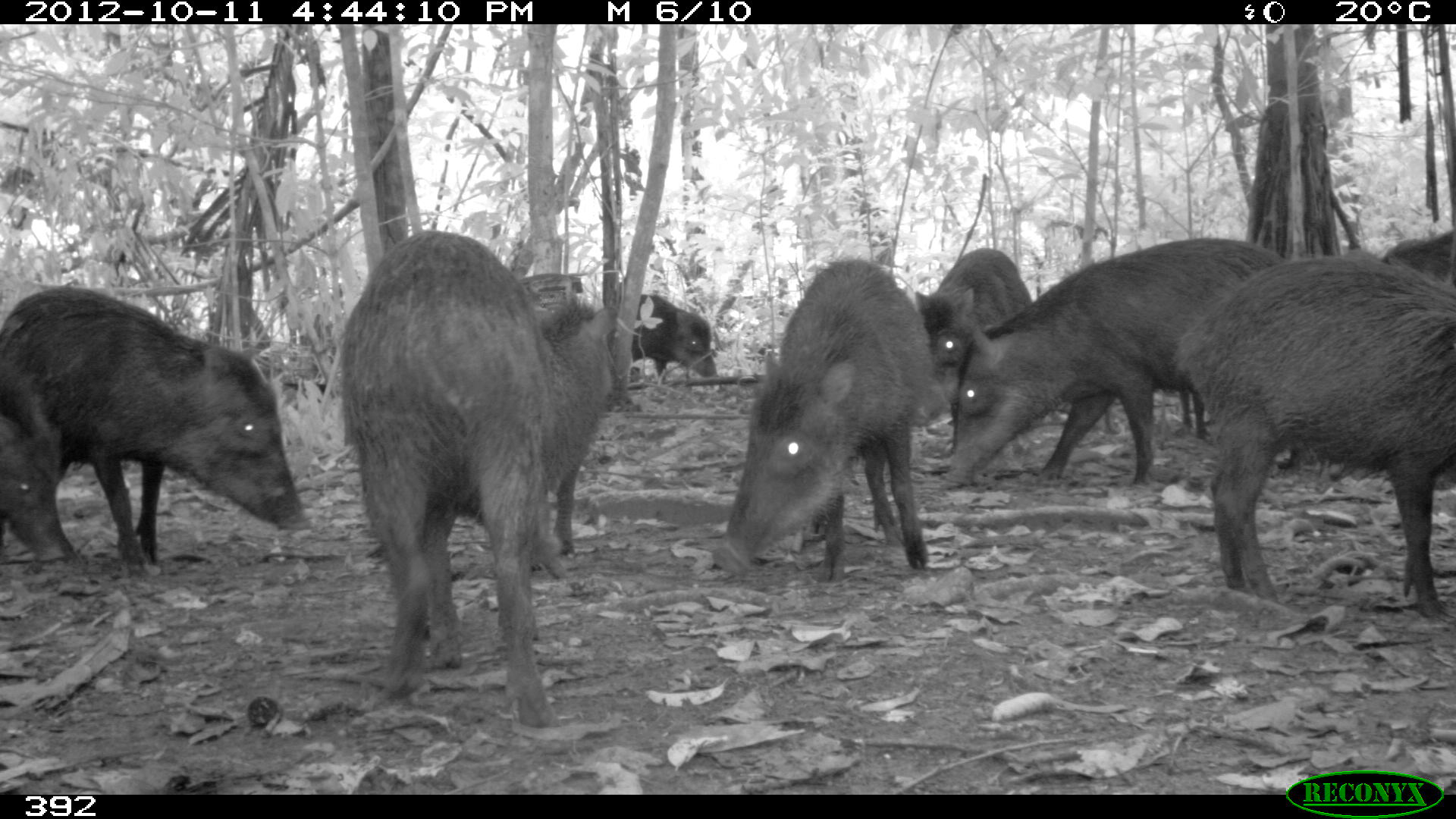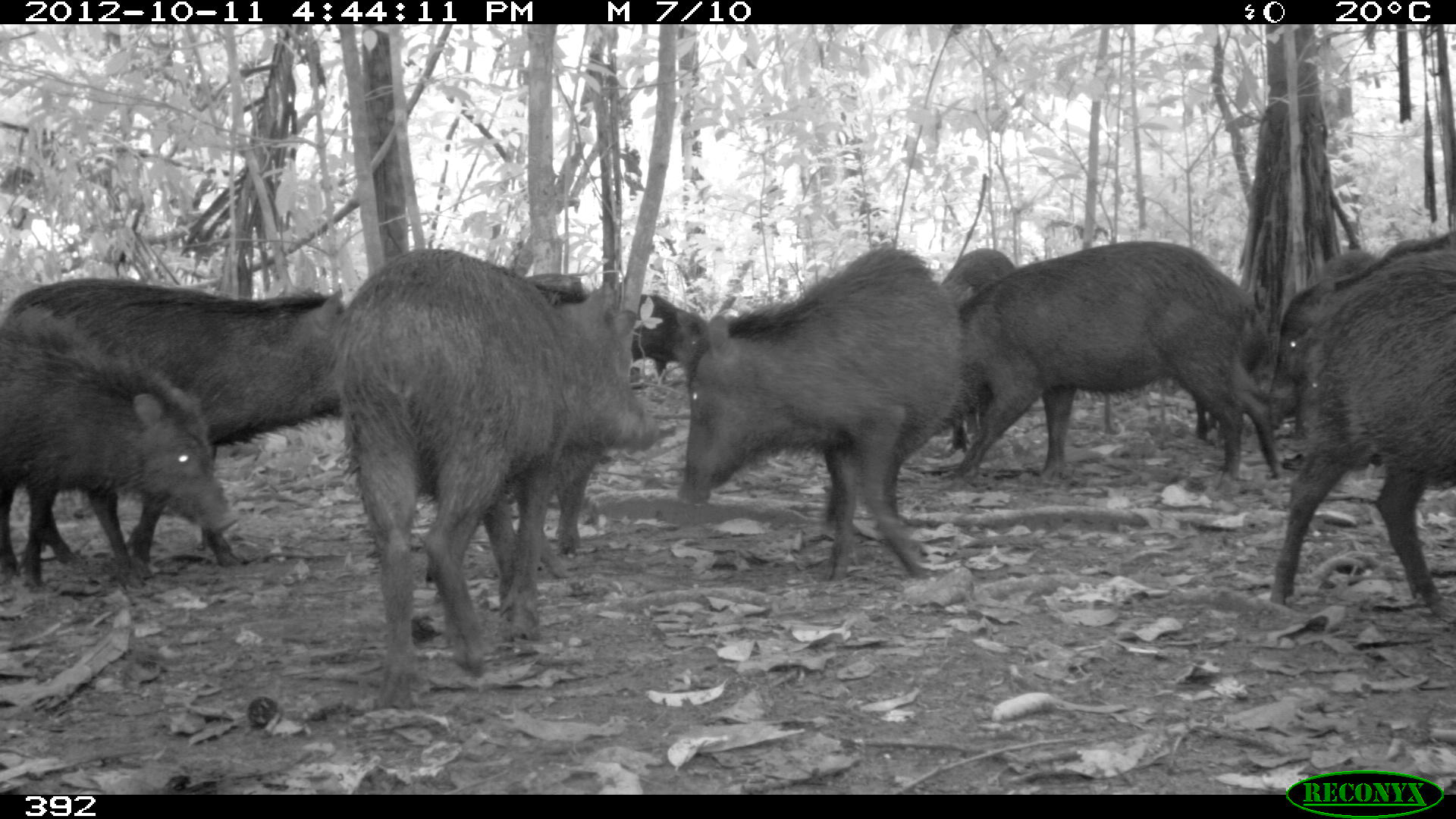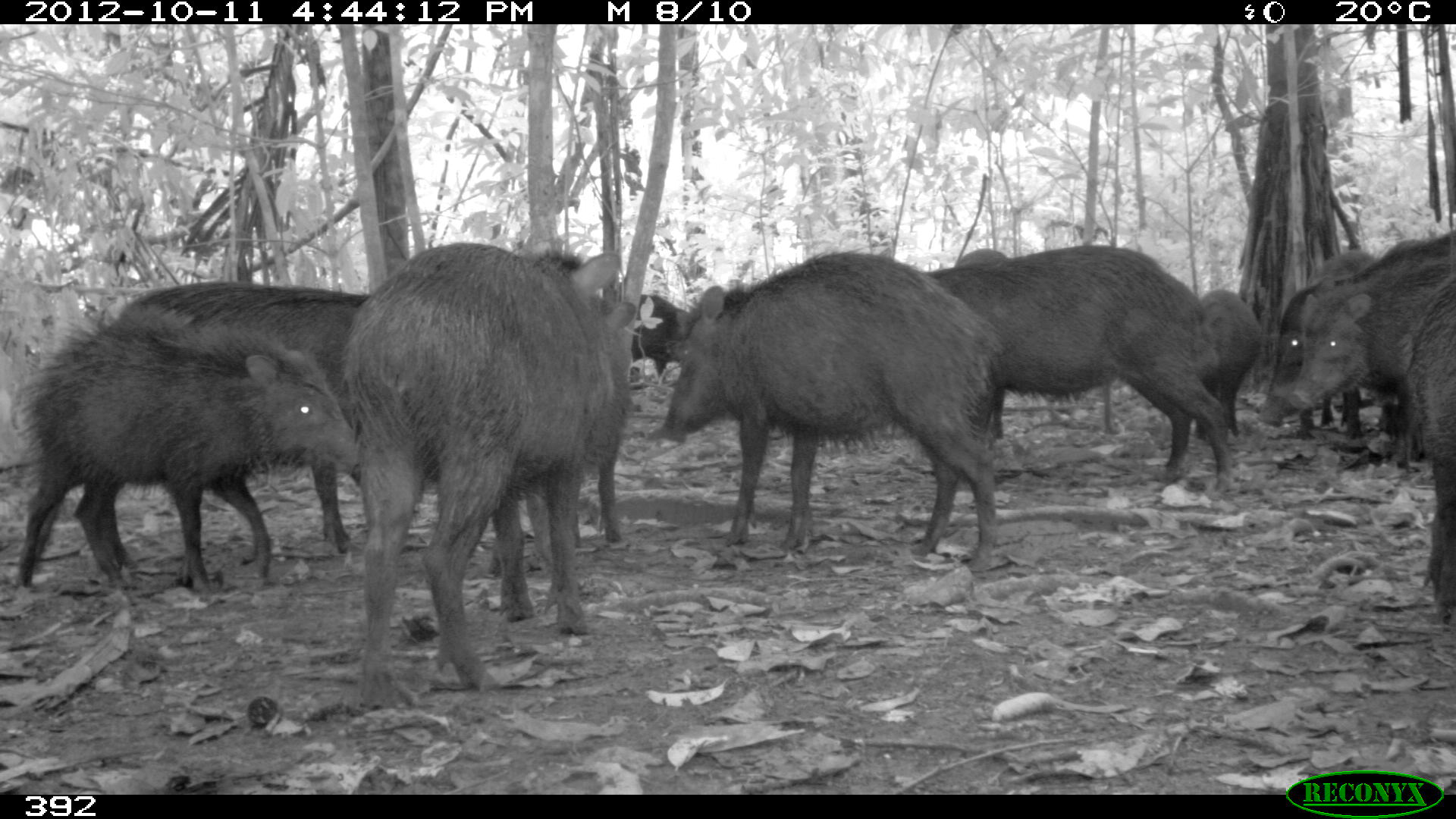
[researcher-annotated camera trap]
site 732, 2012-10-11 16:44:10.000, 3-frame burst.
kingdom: Animalia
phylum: Chordata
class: Mammalia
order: Artiodactyla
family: Tayassuidae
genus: Tayassu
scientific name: Tayassu pecari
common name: white-lipped peccary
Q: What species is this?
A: Tayassu pecari (white-lipped peccary).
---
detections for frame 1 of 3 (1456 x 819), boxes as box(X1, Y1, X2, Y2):
tayassu pecari: box(337, 225, 554, 730); box(1167, 249, 1453, 626); box(1, 280, 313, 575); box(936, 234, 1299, 487); box(710, 258, 939, 583); box(439, 297, 619, 577); box(914, 247, 1034, 455); box(0, 340, 79, 568); box(631, 293, 718, 380); box(1105, 381, 1210, 439); box(1381, 229, 1454, 285)